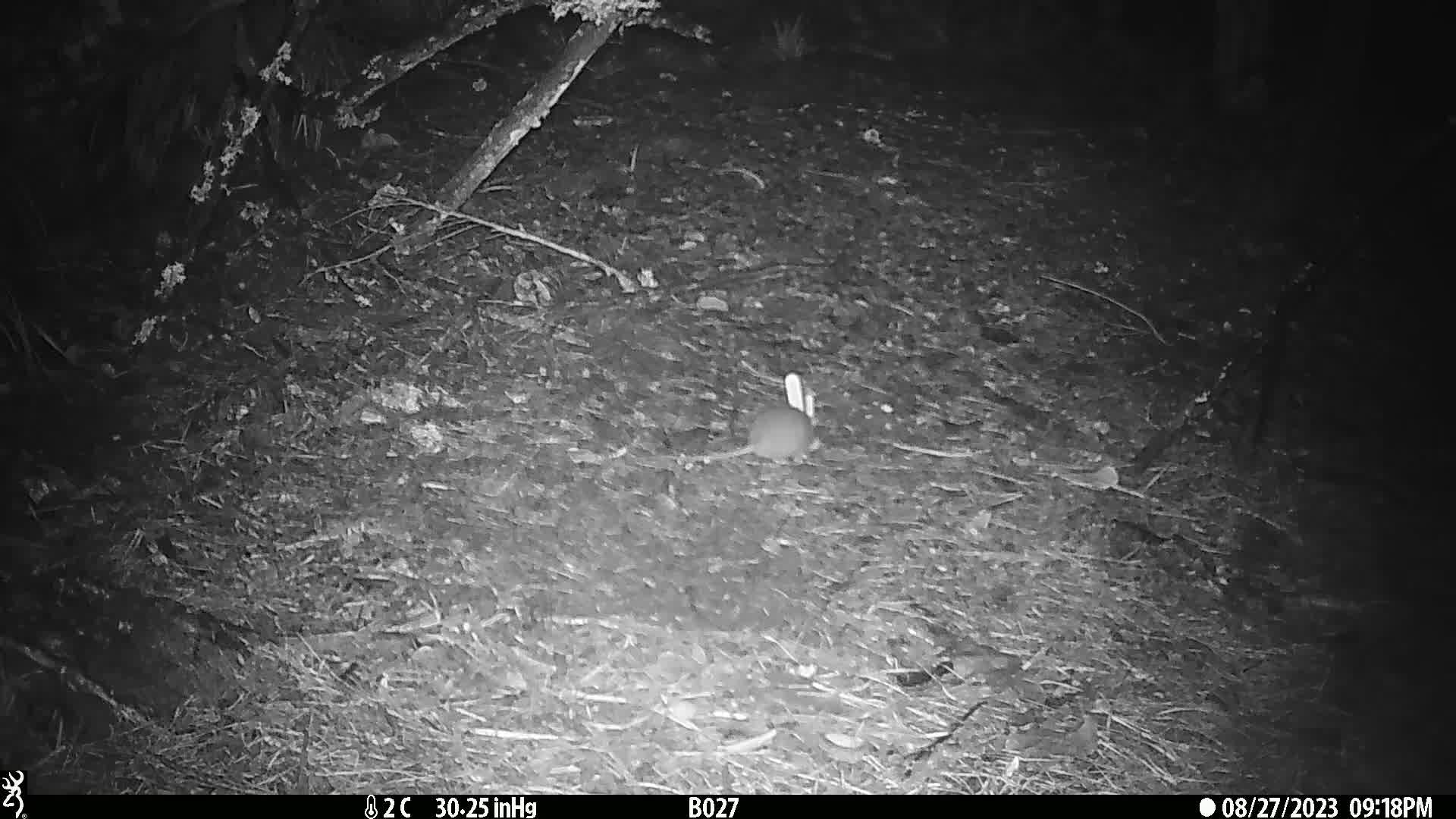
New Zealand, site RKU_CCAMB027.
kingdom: Animalia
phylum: Chordata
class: Mammalia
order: Rodentia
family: Muridae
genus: Rattus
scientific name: Rattus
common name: rat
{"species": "rat (Rattus)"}